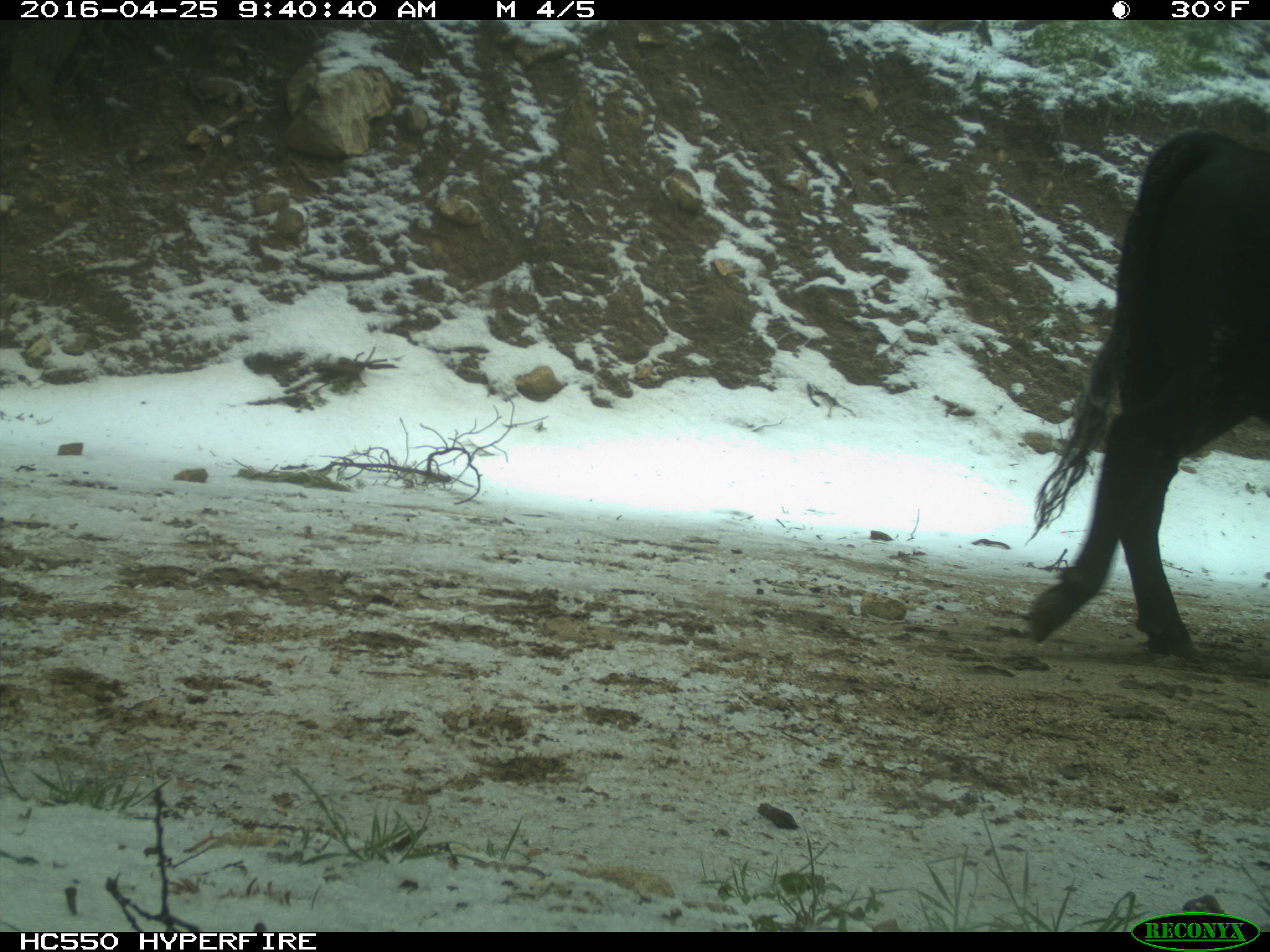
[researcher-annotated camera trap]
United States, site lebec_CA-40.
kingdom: Animalia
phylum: Chordata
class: Mammalia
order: Artiodactyla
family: Bovidae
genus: Bos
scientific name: Bos taurus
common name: domestic cow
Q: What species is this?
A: Bos taurus (domestic cow).